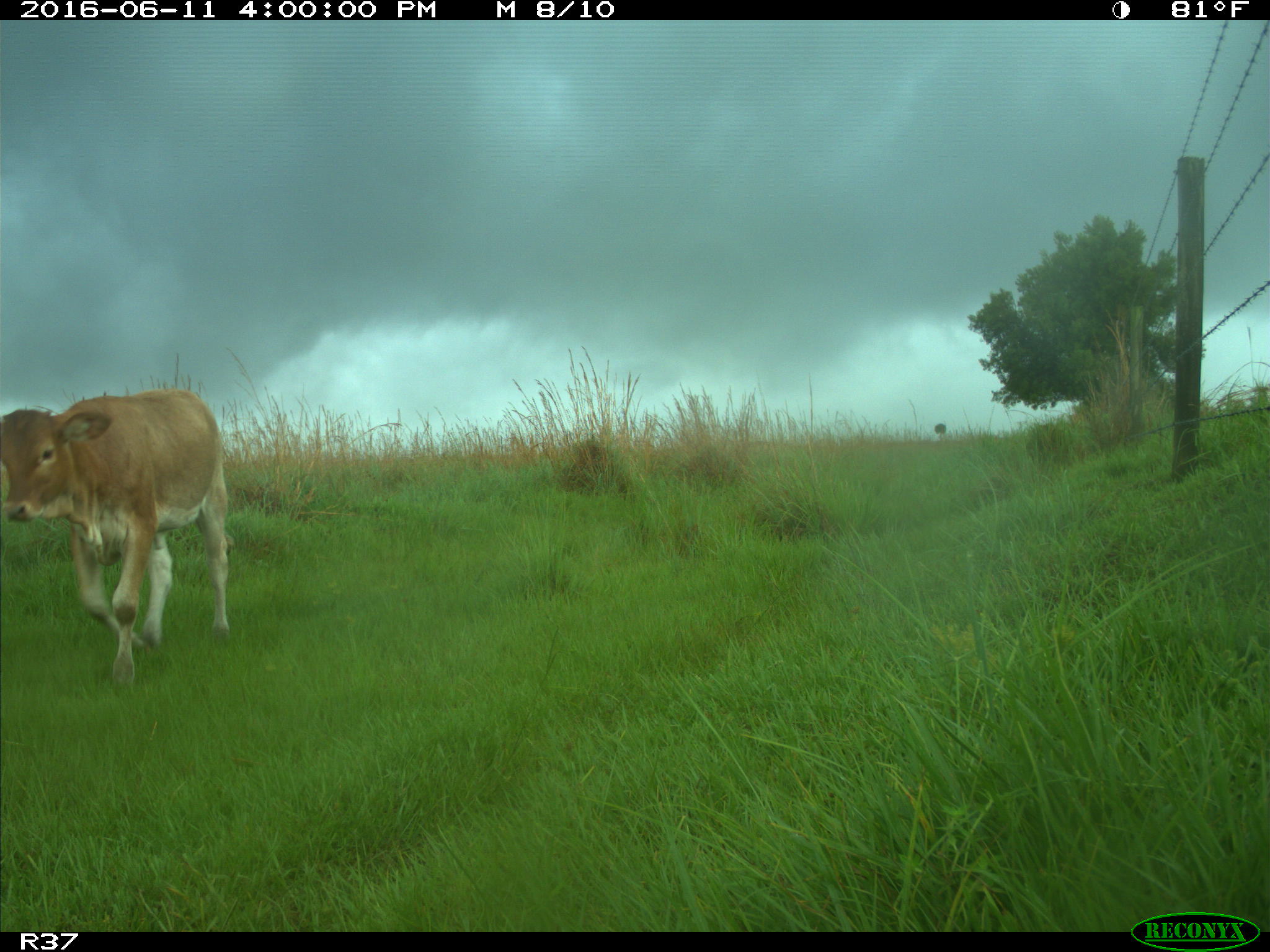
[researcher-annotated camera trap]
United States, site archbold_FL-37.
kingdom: Animalia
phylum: Chordata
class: Mammalia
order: Artiodactyla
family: Bovidae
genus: Bos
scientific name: Bos taurus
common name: domestic cow